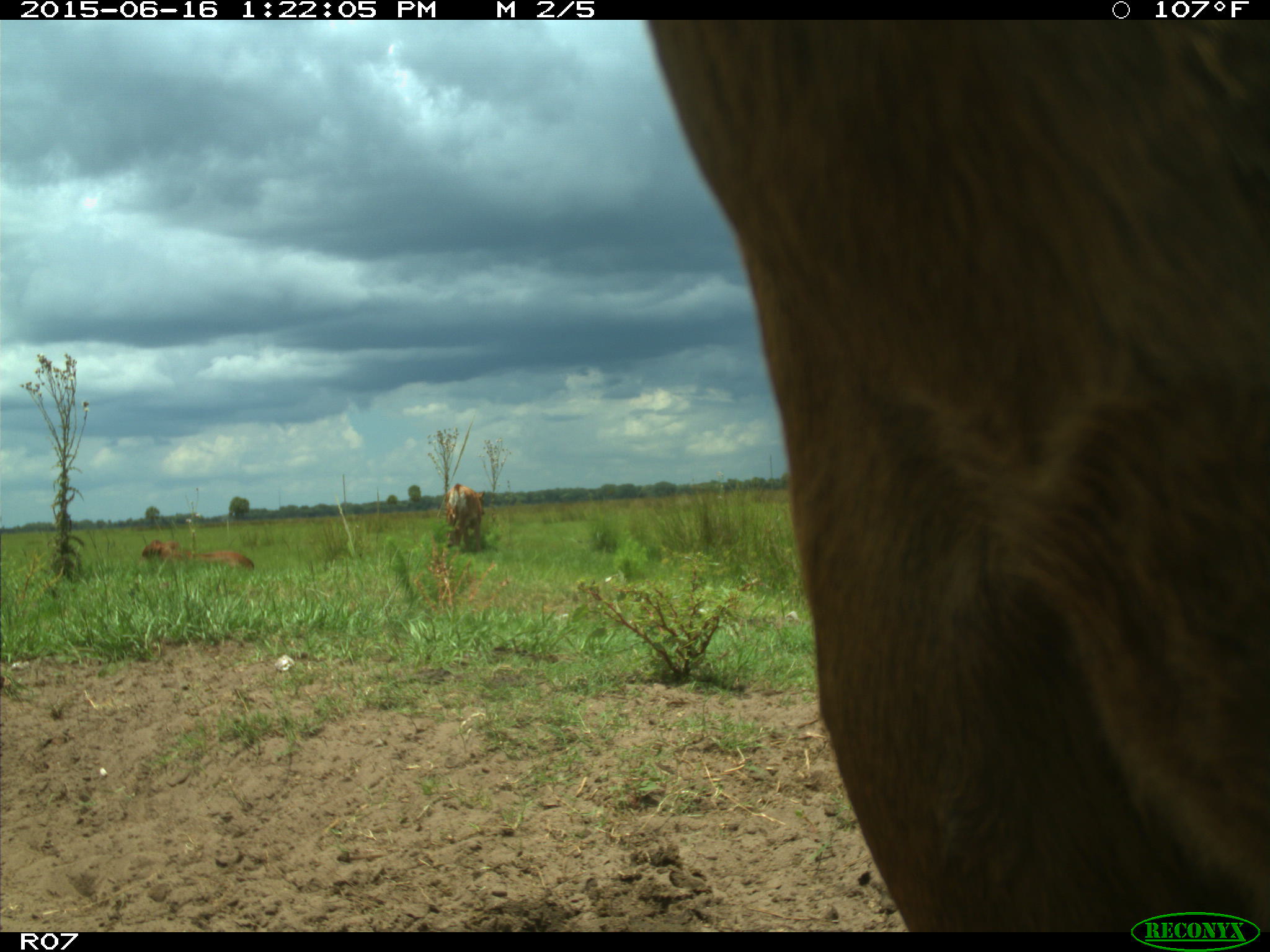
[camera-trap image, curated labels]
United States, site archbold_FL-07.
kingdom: Animalia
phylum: Chordata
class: Mammalia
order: Artiodactyla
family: Bovidae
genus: Bos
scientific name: Bos taurus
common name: domestic cow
Bos taurus (domestic cow).